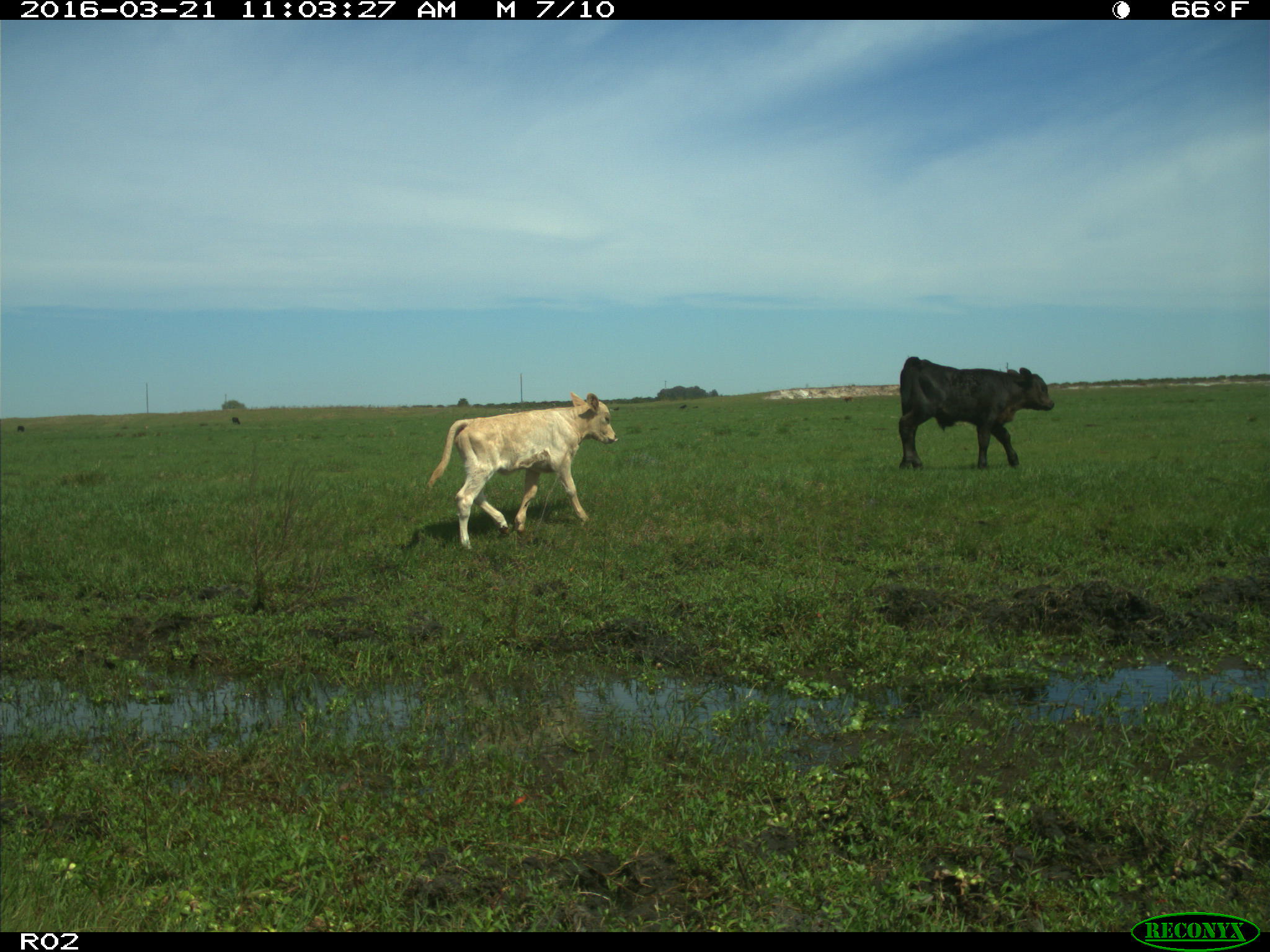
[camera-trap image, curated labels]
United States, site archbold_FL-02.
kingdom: Animalia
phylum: Chordata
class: Mammalia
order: Artiodactyla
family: Bovidae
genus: Bos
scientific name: Bos taurus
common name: domestic cow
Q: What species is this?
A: Bos taurus (domestic cow).